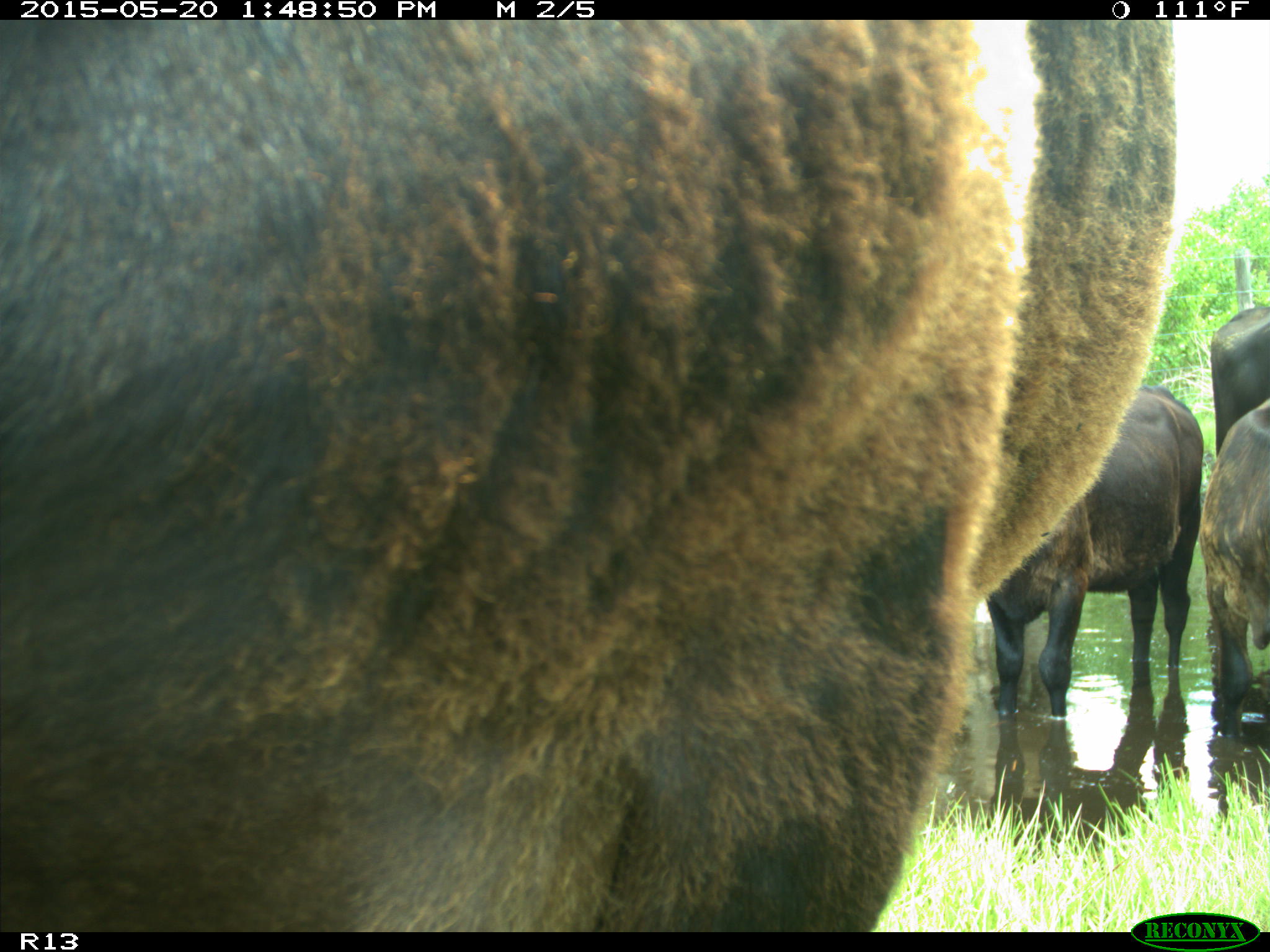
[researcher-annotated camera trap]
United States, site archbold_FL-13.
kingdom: Animalia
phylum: Chordata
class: Mammalia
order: Artiodactyla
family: Bovidae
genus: Bos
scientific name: Bos taurus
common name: domestic cow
Bos taurus (domestic cow).